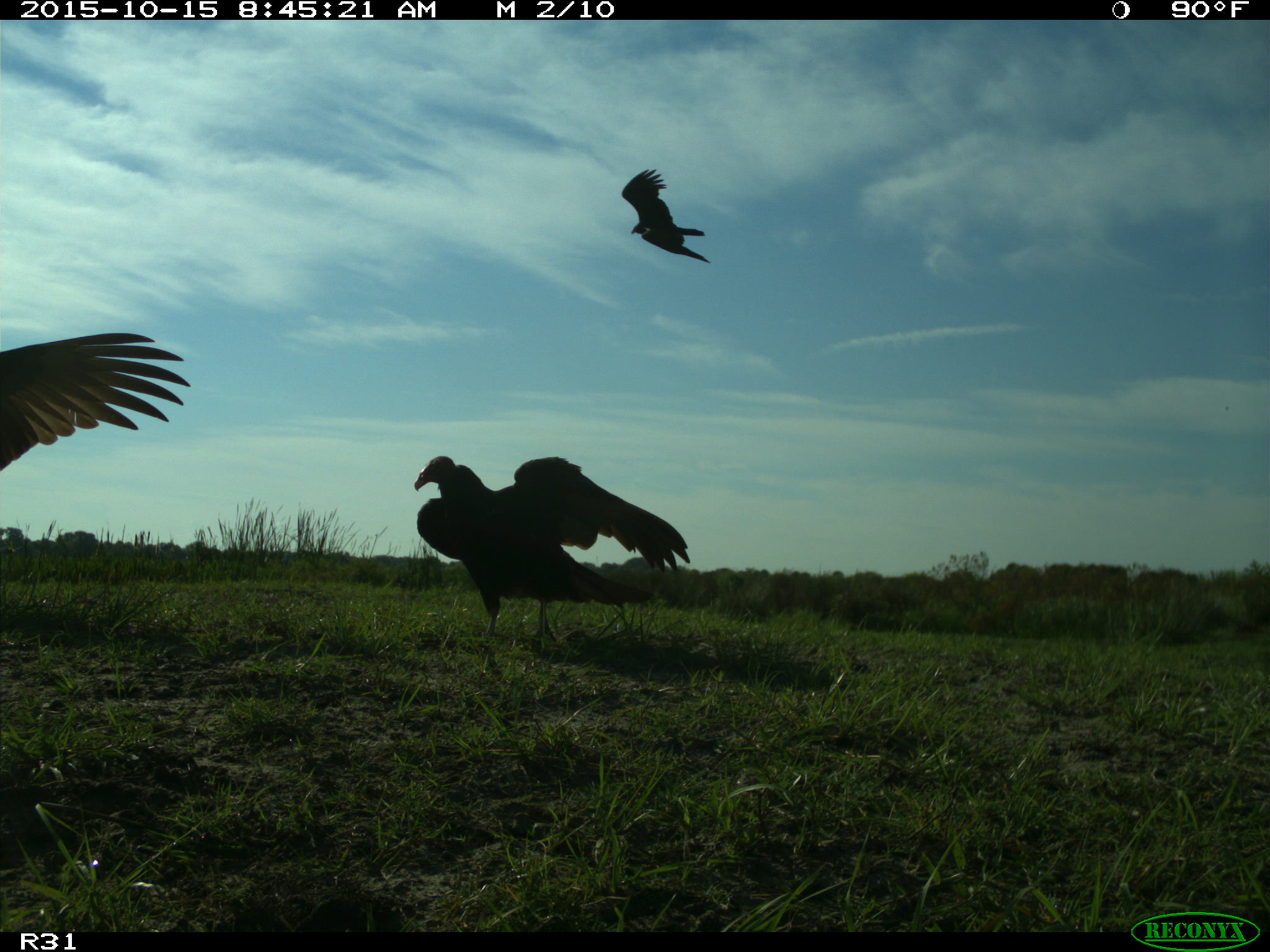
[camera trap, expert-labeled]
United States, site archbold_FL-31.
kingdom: Animalia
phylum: Chordata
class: Aves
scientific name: Aves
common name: birds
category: unidentified bird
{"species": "unidentified bird (birds) (Aves)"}